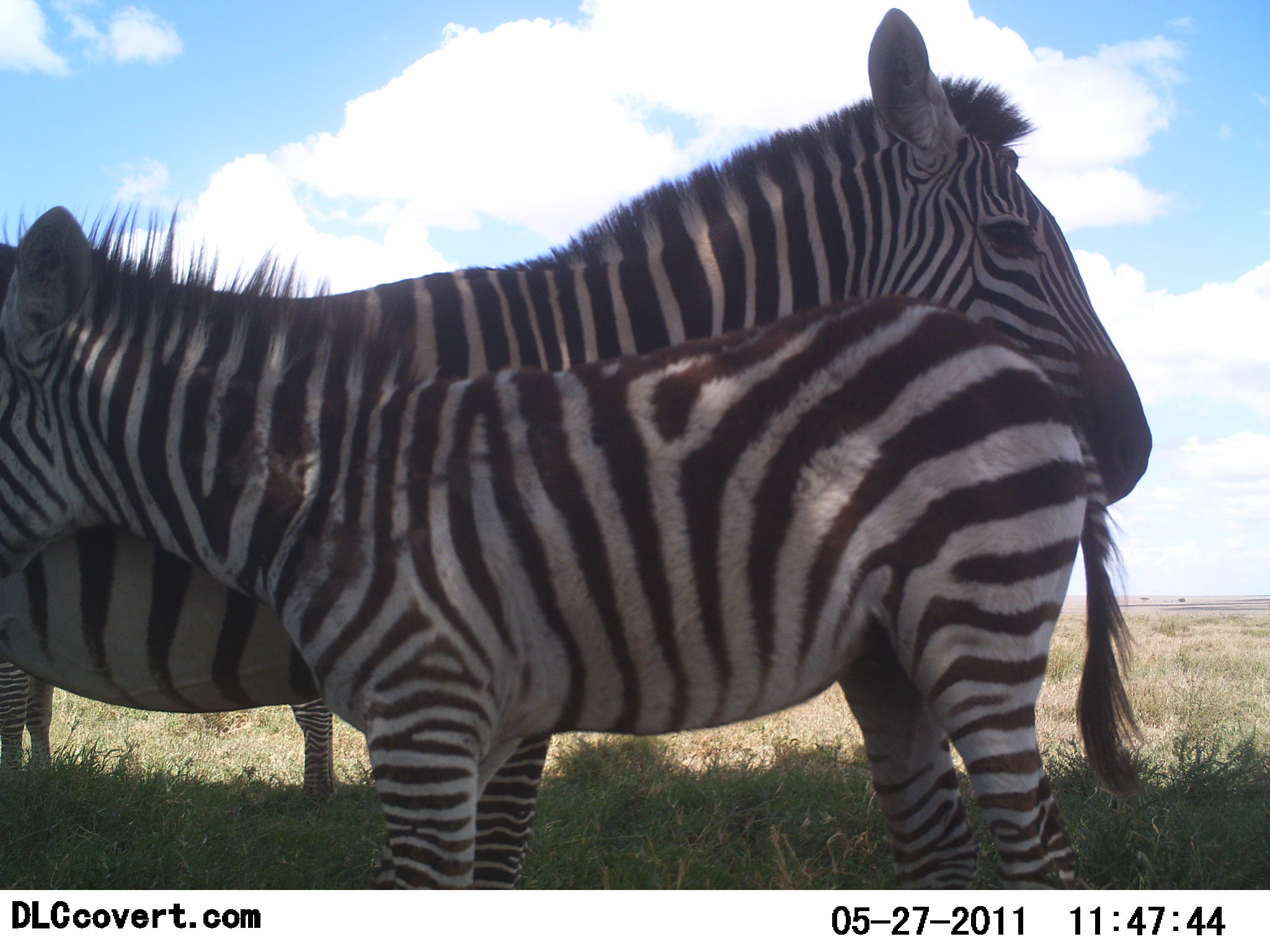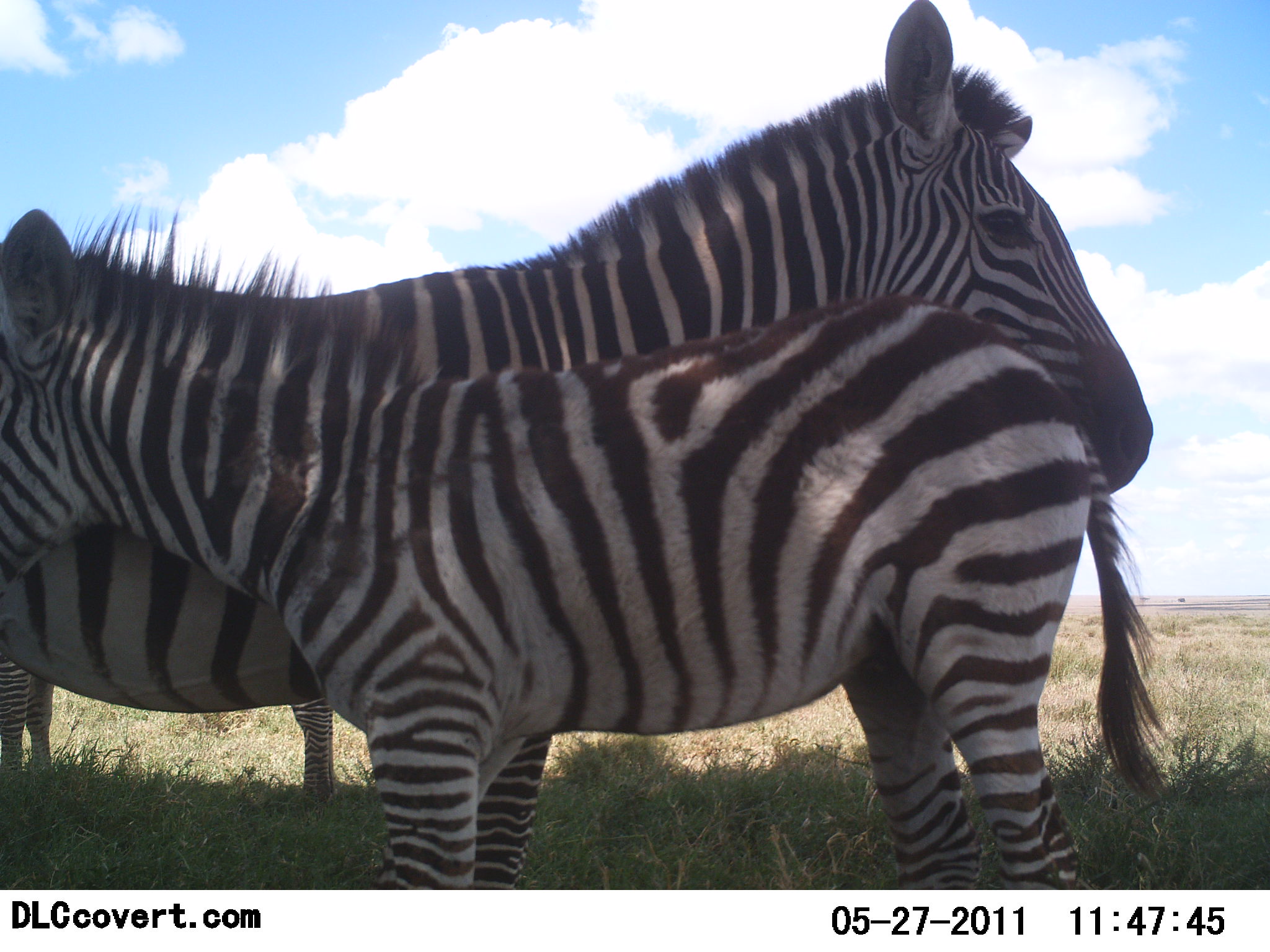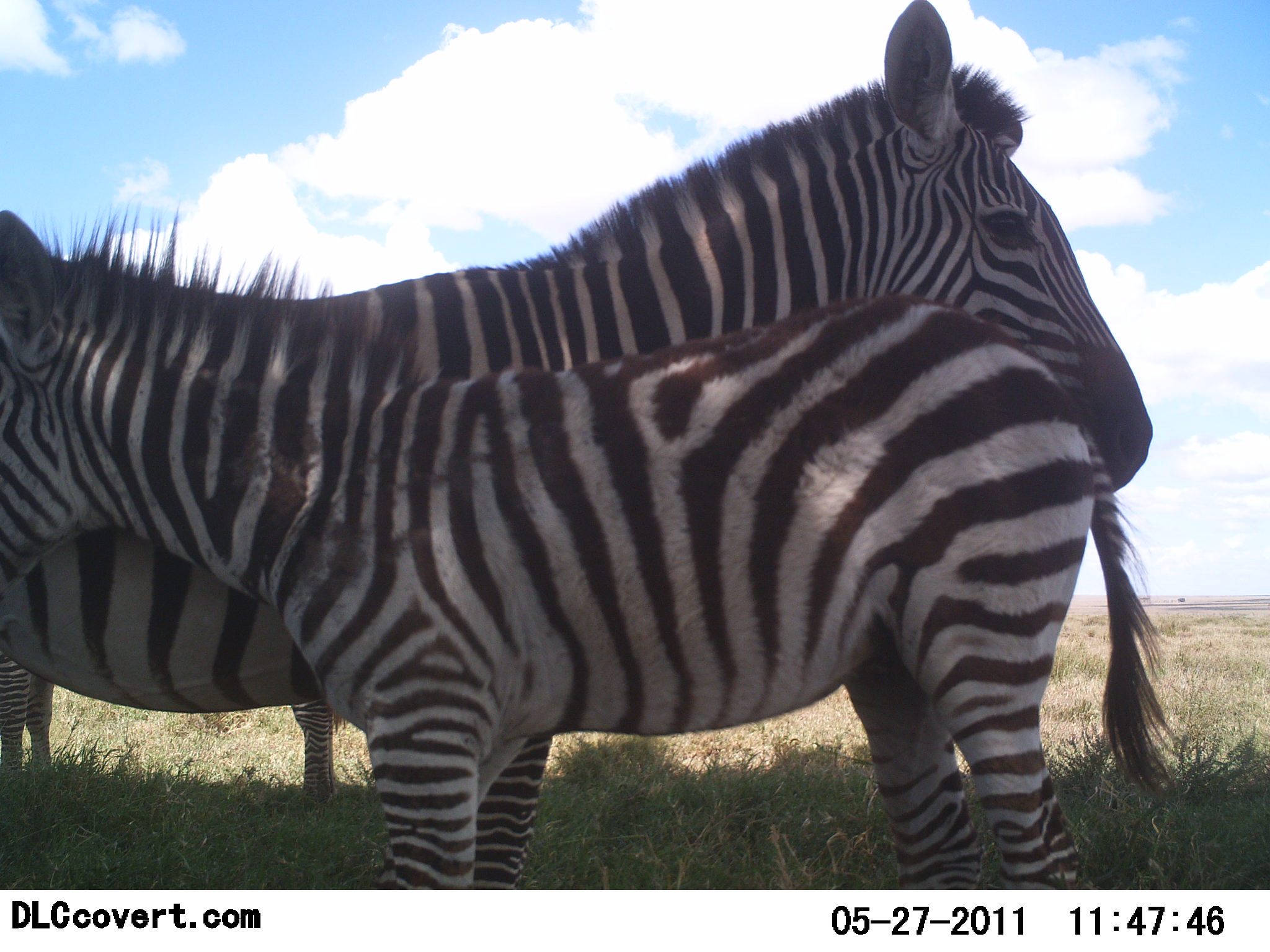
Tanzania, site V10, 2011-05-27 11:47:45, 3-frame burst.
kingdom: Animalia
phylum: Chordata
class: Mammalia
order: Perissodactyla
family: Equidae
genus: Equus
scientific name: Equus quagga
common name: plains zebra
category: zebra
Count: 2.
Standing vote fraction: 92%.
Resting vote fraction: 0%.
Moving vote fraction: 0%.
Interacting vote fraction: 15%.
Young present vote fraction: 85%.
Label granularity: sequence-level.